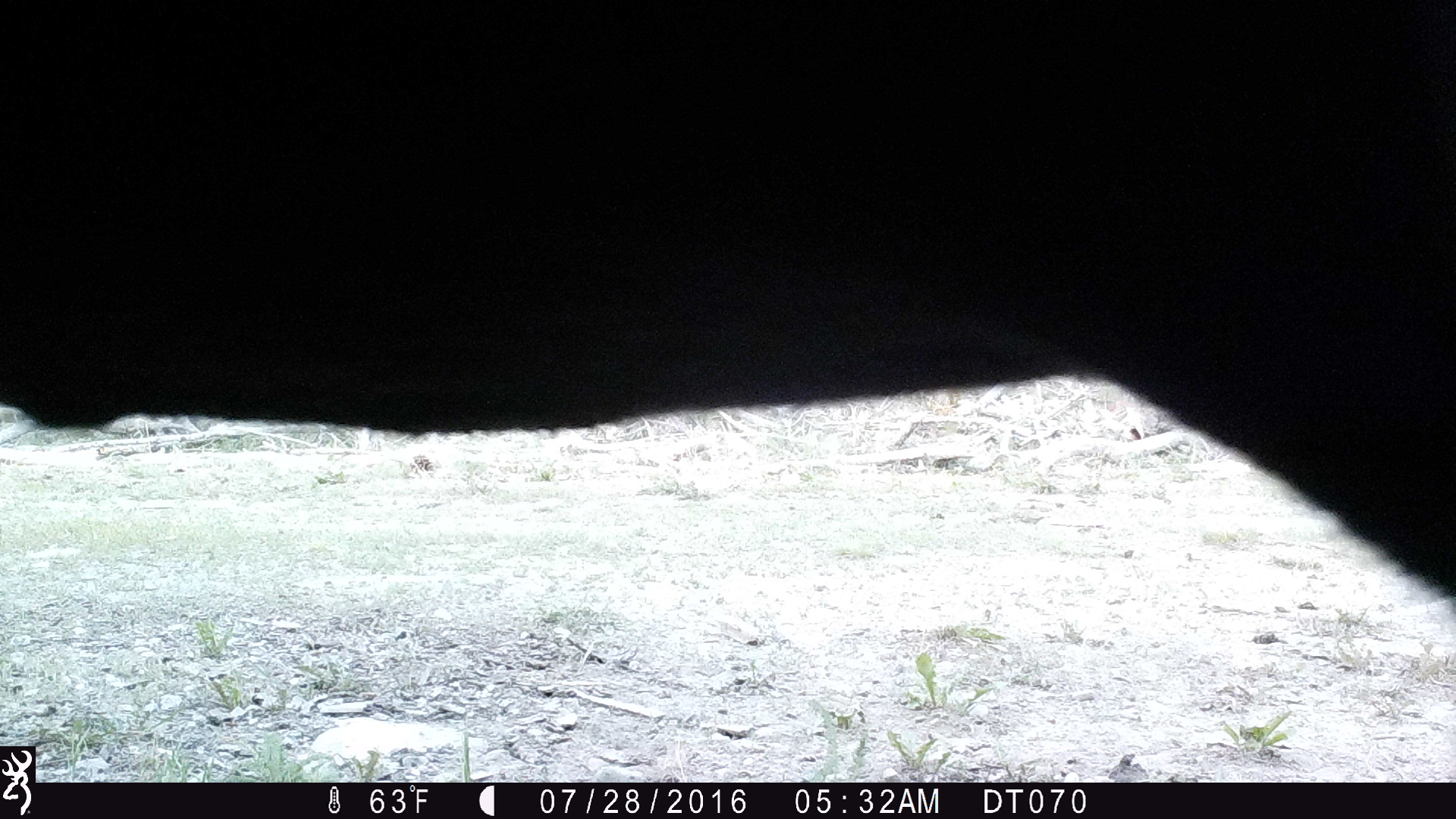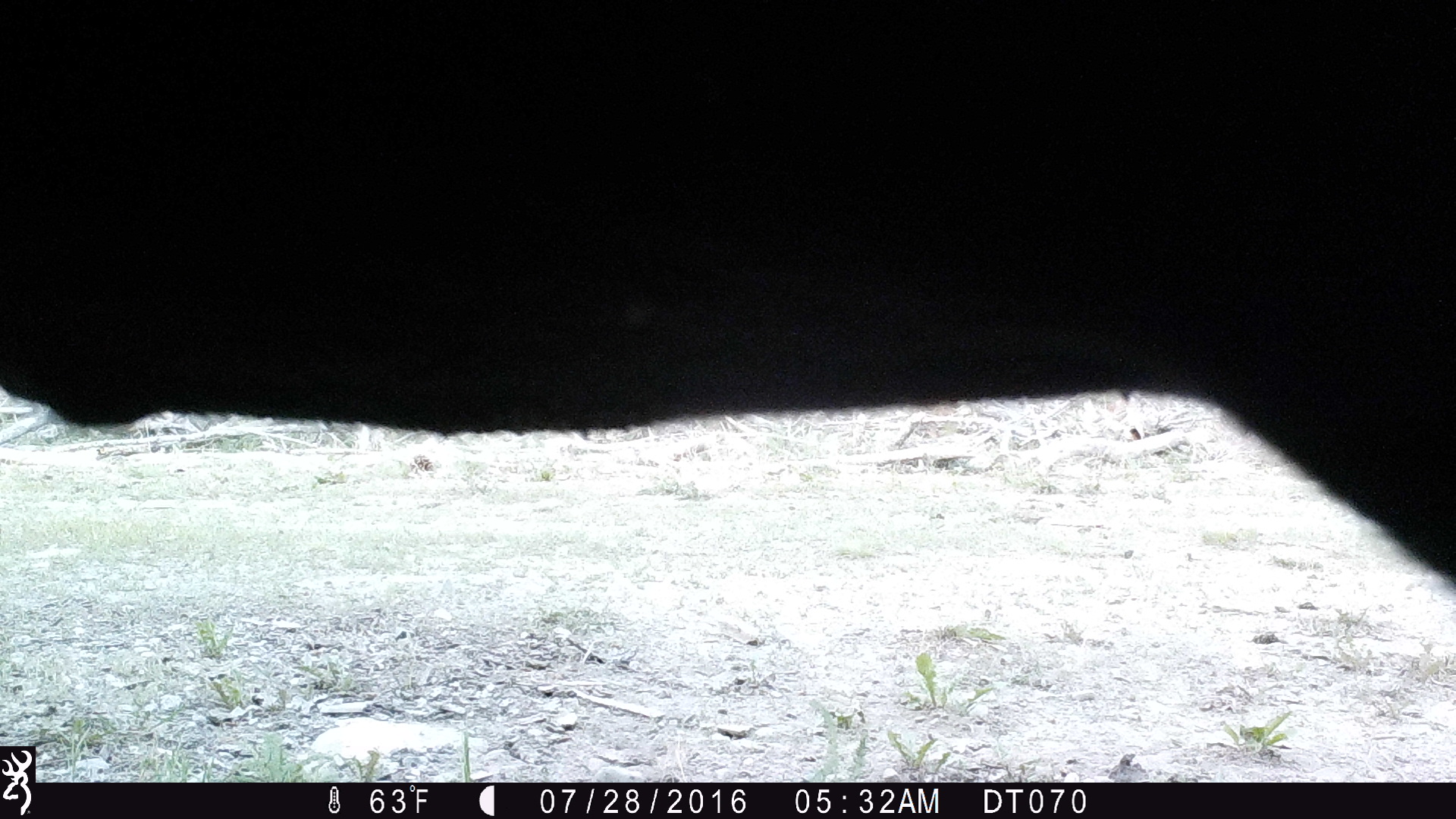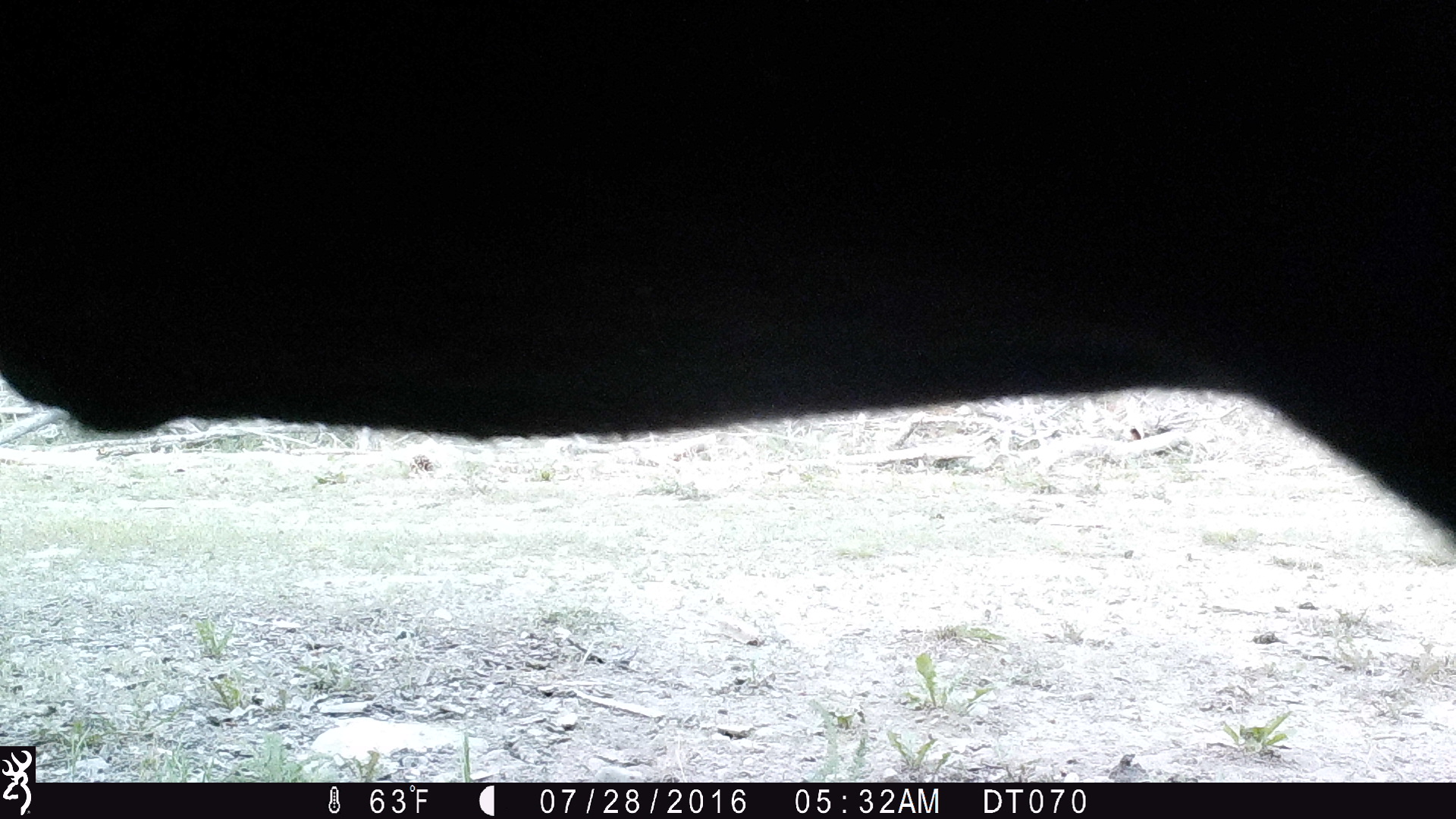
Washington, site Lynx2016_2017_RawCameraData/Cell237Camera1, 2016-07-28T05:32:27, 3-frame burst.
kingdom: Animalia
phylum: Chordata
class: Mammalia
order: Artiodactyla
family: Bovidae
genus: Bos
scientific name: Bos taurus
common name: domestic cattle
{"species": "domestic cattle (Bos taurus)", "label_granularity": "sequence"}